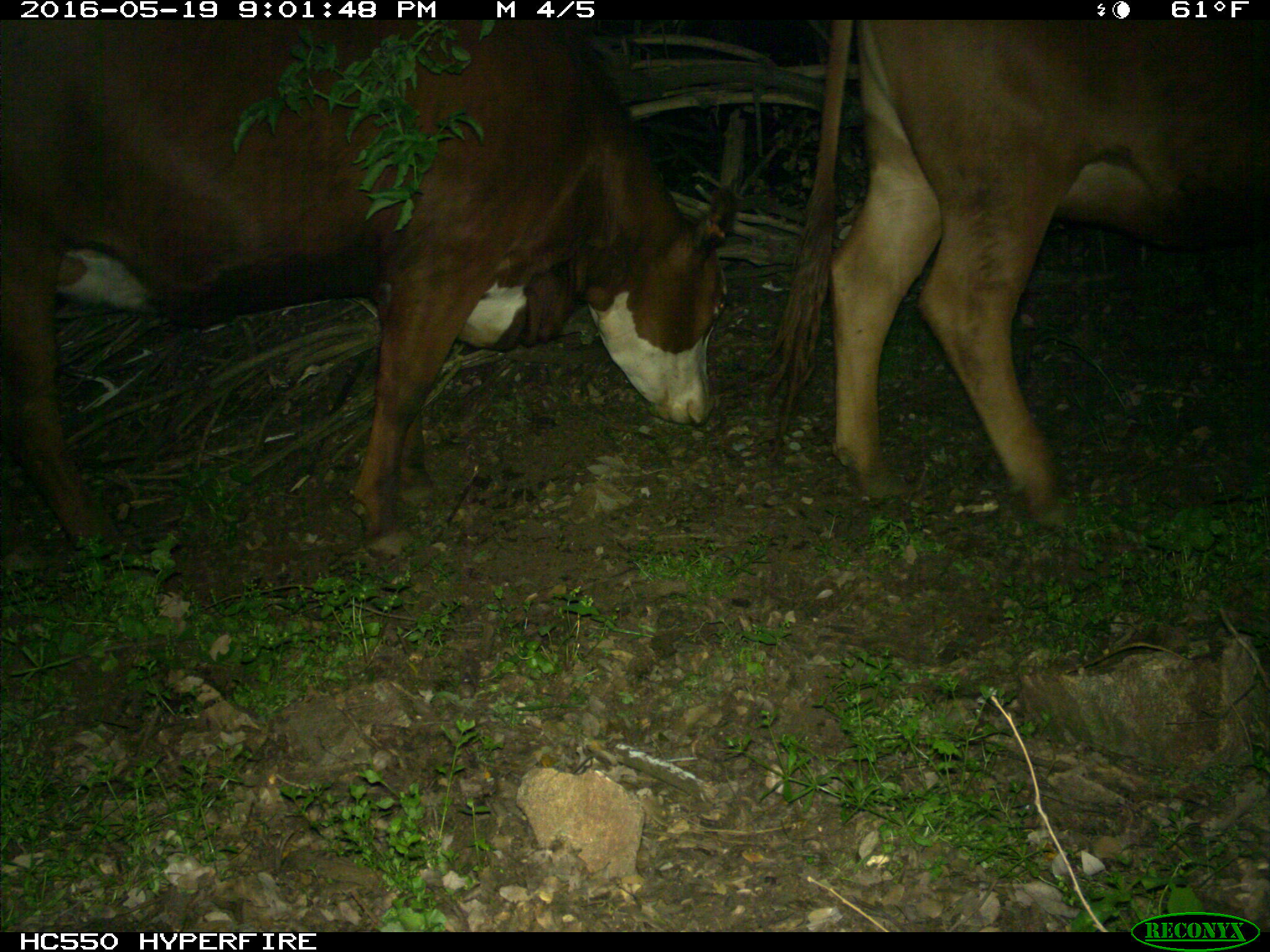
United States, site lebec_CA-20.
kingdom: Animalia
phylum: Chordata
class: Mammalia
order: Artiodactyla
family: Bovidae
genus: Bos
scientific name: Bos taurus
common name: domestic cow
Bos taurus (domestic cow).